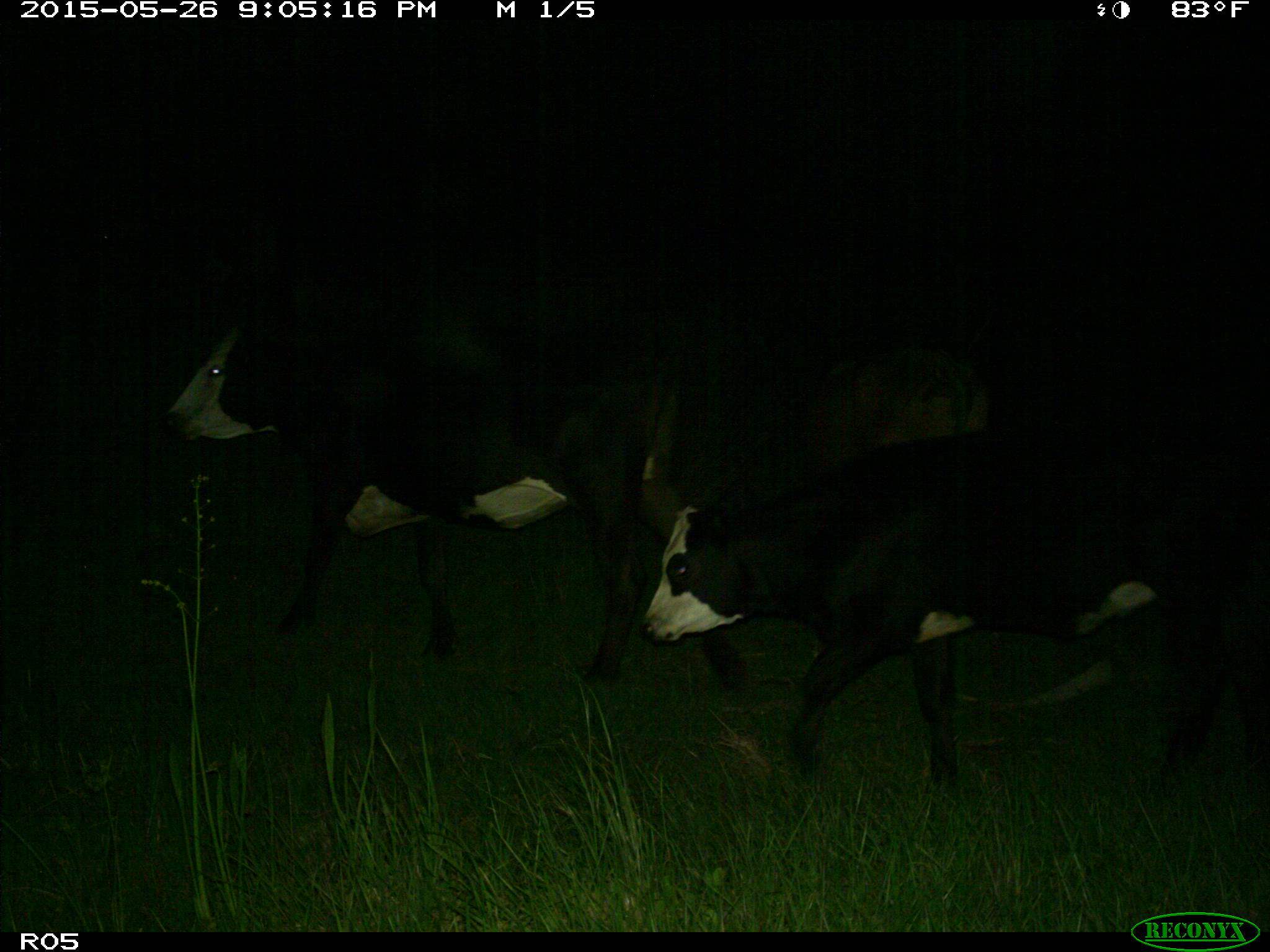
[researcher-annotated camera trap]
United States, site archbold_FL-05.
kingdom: Animalia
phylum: Chordata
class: Mammalia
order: Artiodactyla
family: Bovidae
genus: Bos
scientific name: Bos taurus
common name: domestic cow